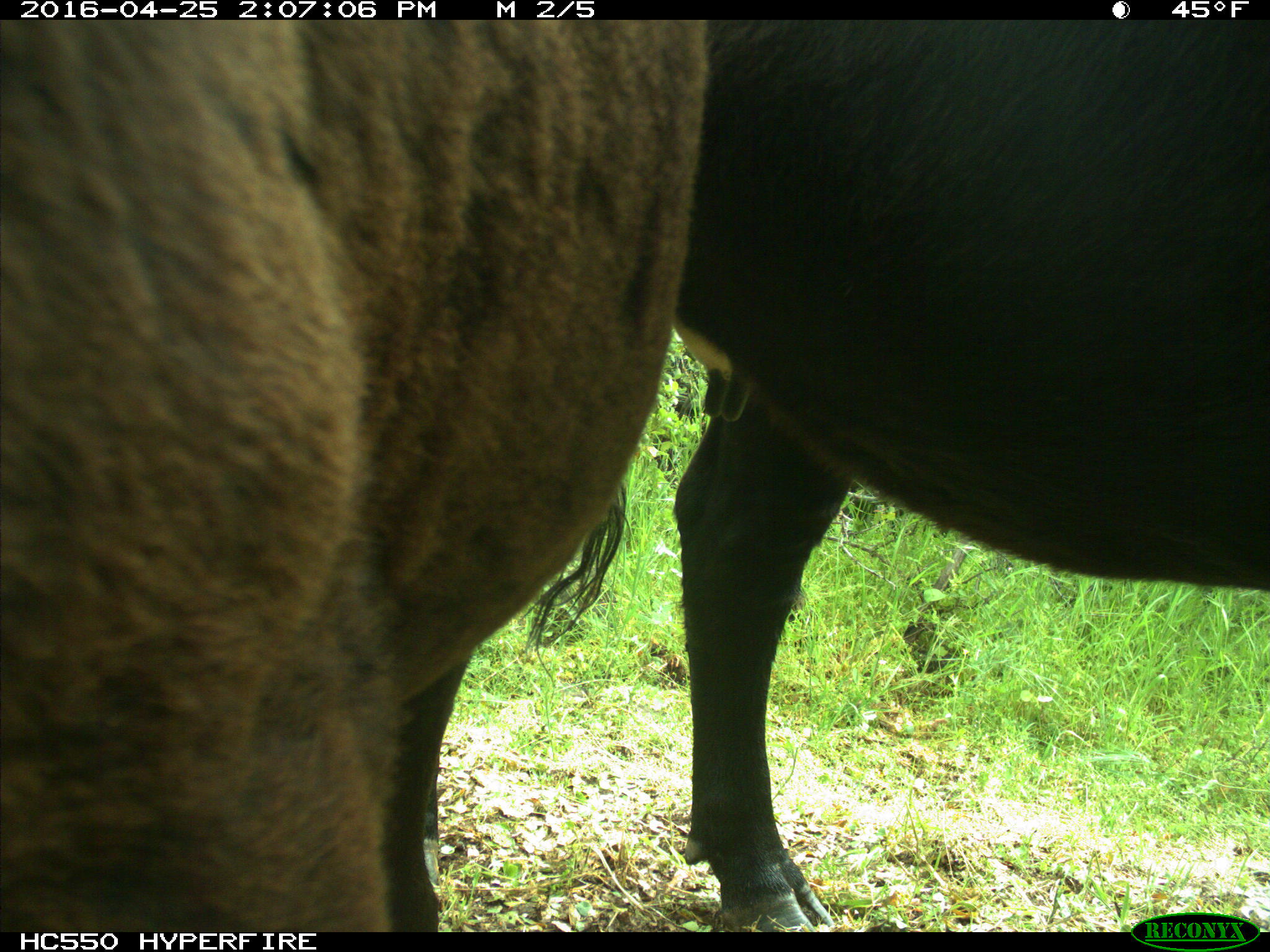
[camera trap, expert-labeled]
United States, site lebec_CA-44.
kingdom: Animalia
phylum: Chordata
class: Mammalia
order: Artiodactyla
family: Bovidae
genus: Bos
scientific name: Bos taurus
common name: domestic cow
Bos taurus (domestic cow).